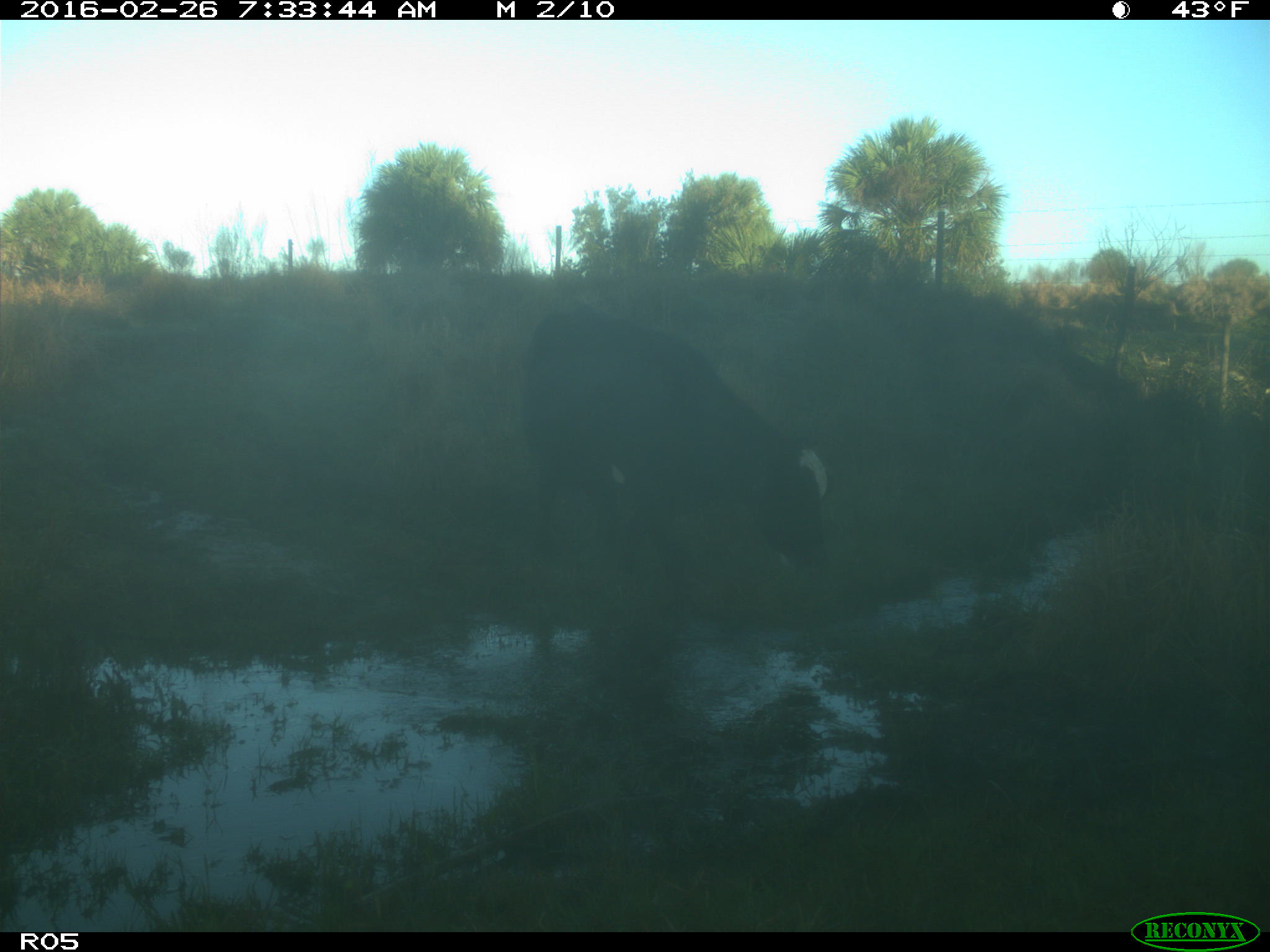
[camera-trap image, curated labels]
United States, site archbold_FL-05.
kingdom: Animalia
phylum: Chordata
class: Mammalia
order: Artiodactyla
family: Bovidae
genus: Bos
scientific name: Bos taurus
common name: domestic cow